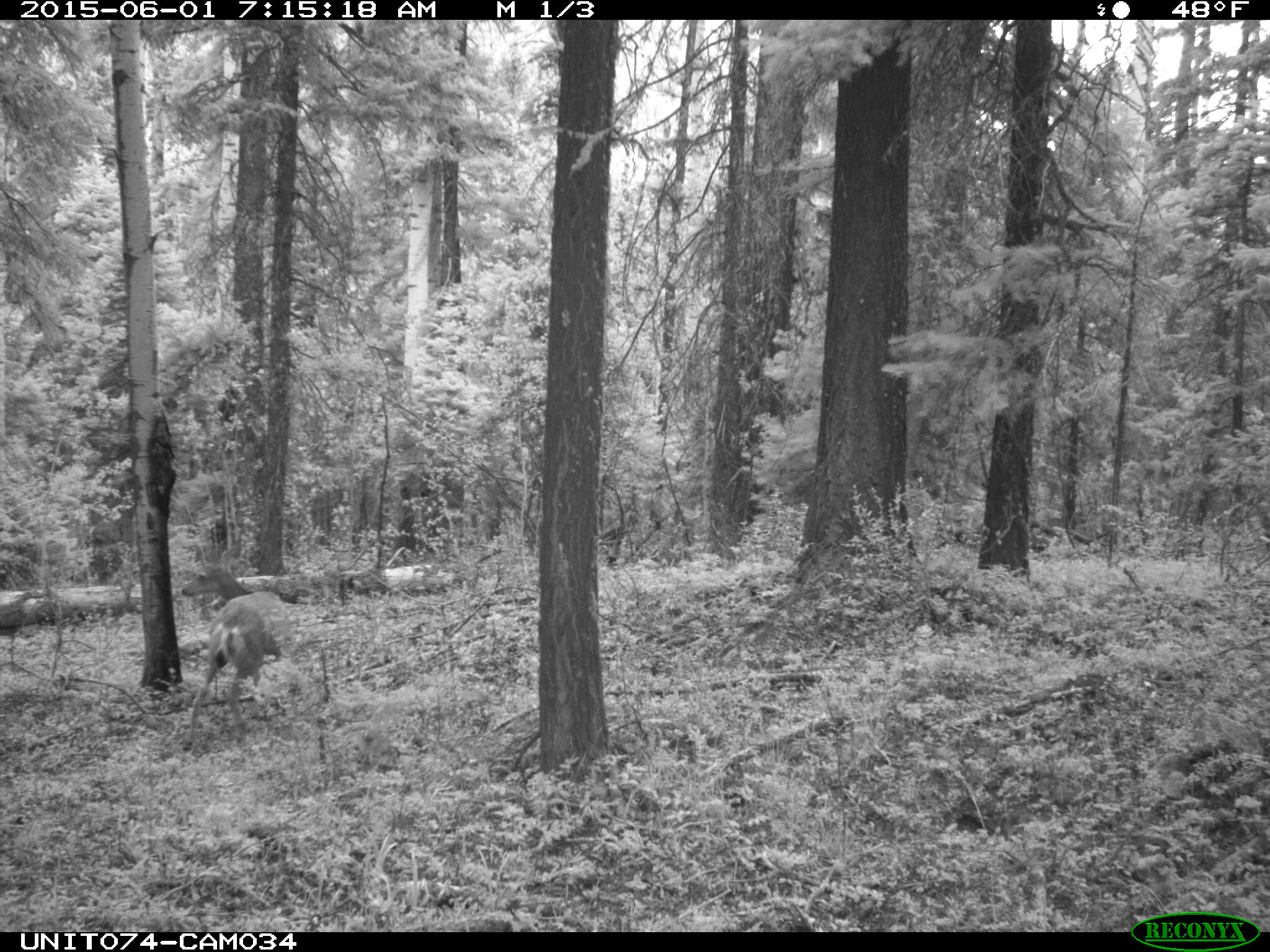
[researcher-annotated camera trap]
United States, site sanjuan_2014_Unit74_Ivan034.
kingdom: Animalia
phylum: Chordata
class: Mammalia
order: Artiodactyla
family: Cervidae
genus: Odocoileus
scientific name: Odocoileus hemionus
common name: mule deer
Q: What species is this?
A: Odocoileus hemionus (mule deer).